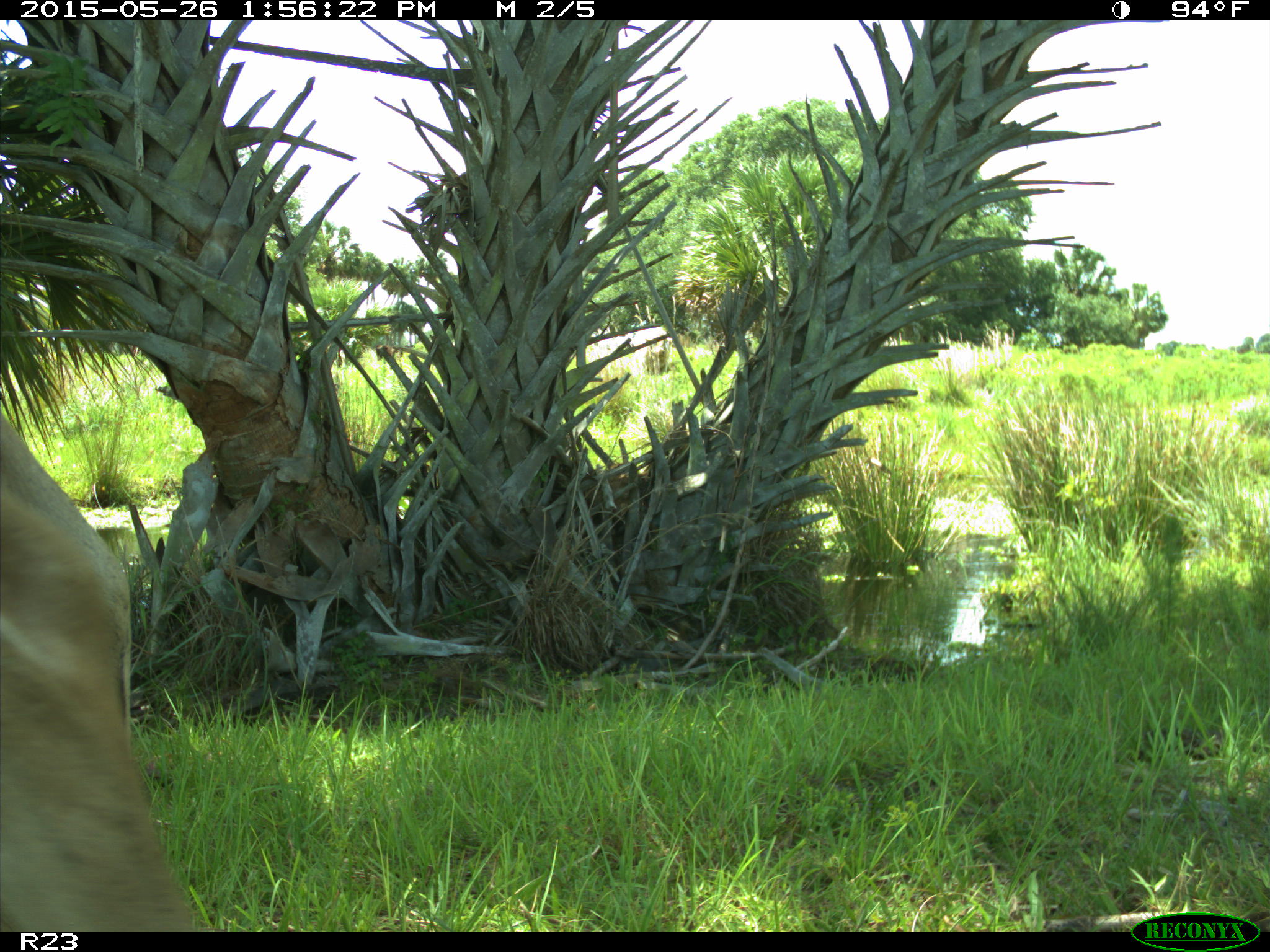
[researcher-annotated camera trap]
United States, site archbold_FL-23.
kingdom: Animalia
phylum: Chordata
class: Mammalia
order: Artiodactyla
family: Bovidae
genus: Bos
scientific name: Bos taurus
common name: domestic cow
Bos taurus (domestic cow).